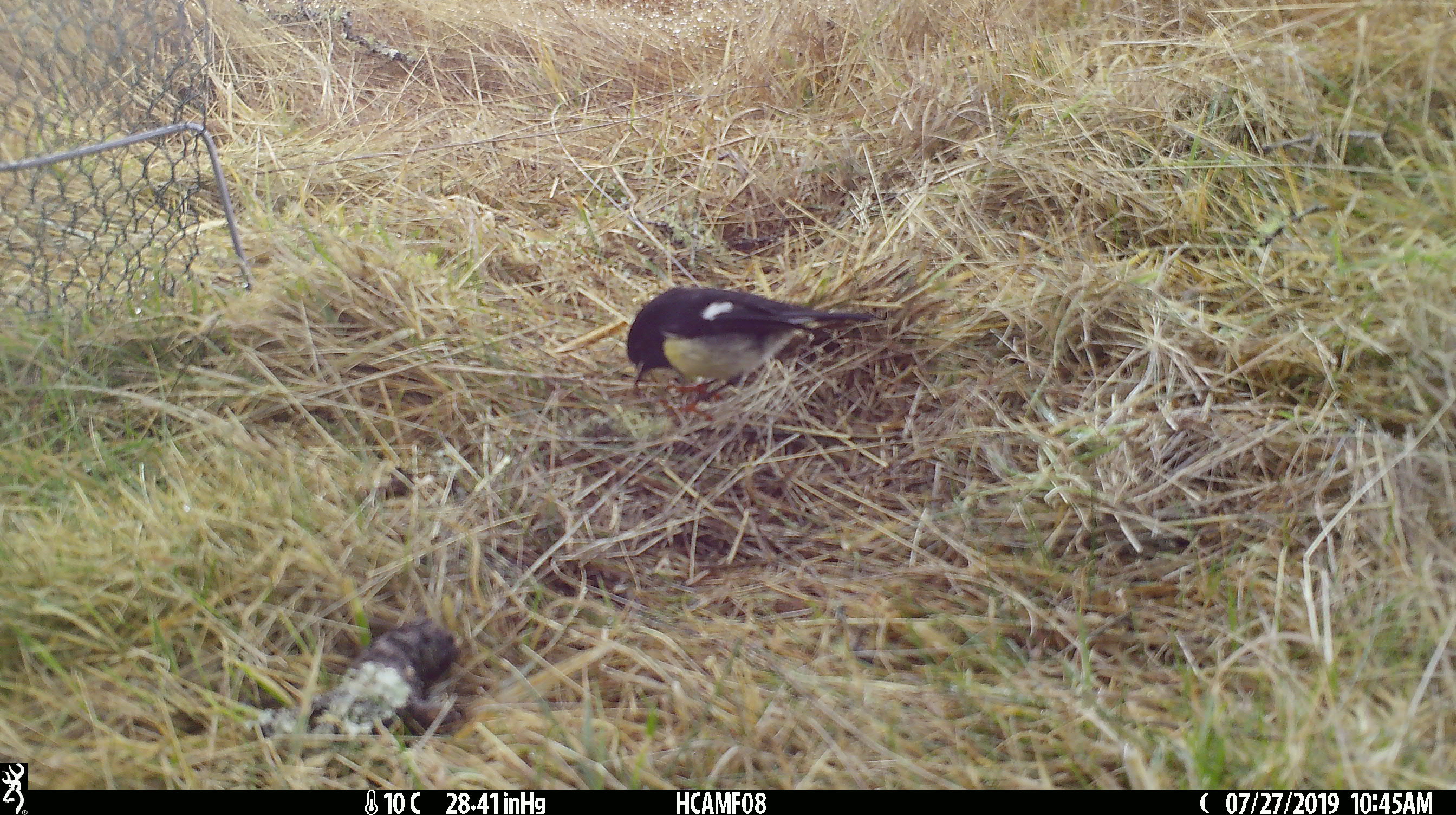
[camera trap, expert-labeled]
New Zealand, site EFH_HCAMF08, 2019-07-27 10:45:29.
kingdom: Animalia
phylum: Chordata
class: Aves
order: Passeriformes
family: Petroicidae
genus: Petroica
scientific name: Petroica macrocephala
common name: tomtit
Tomtit (Petroica macrocephala).